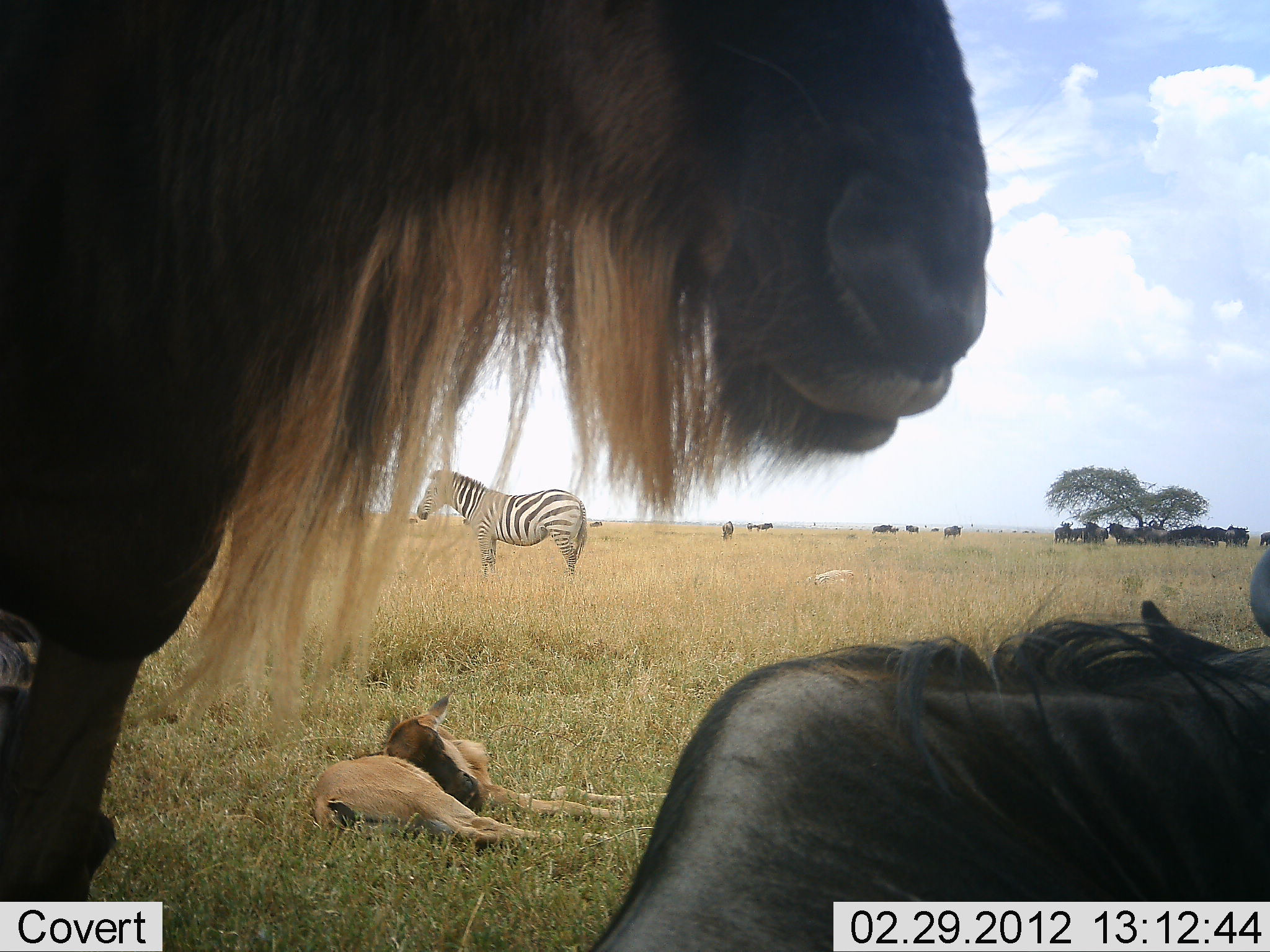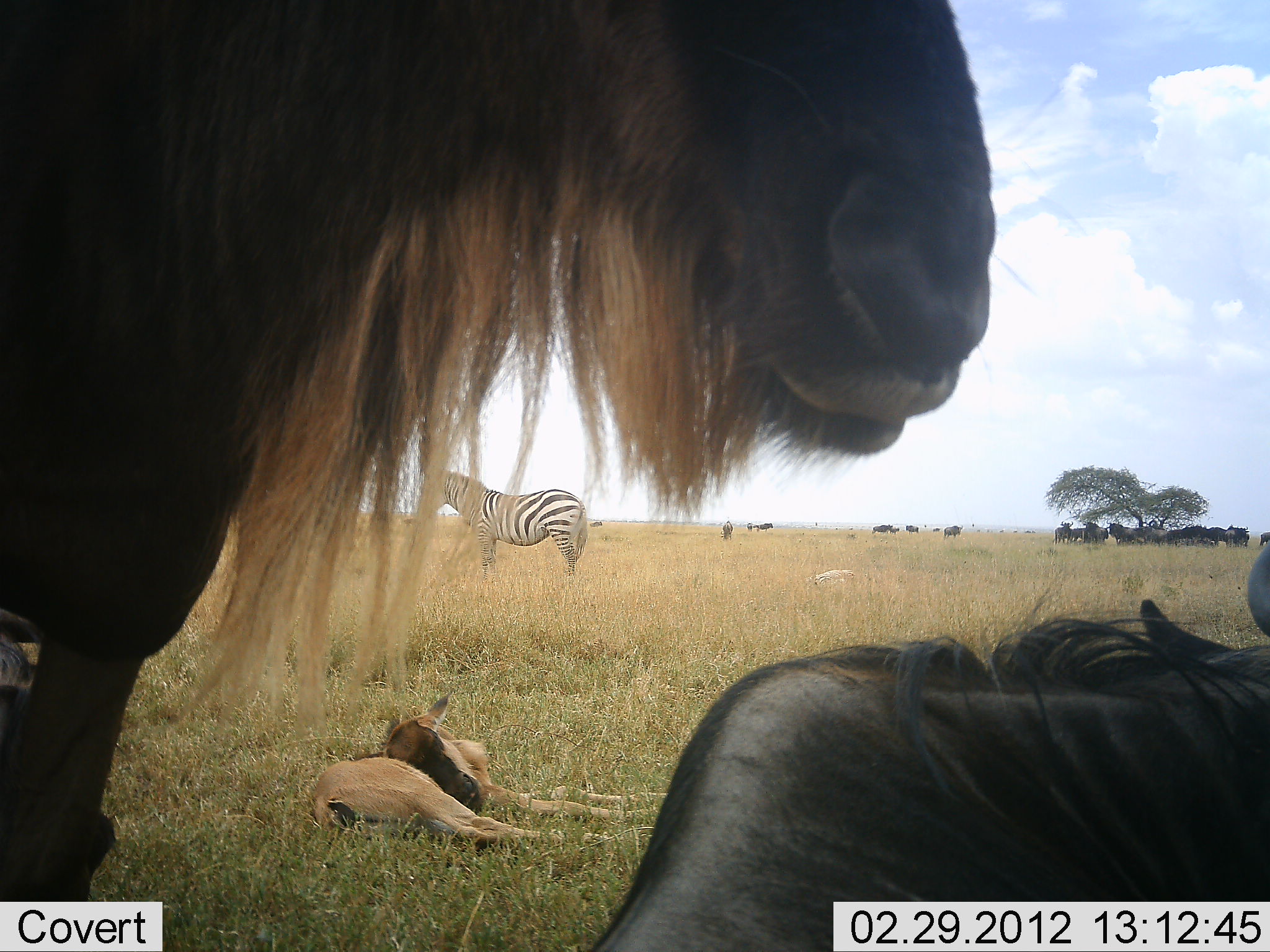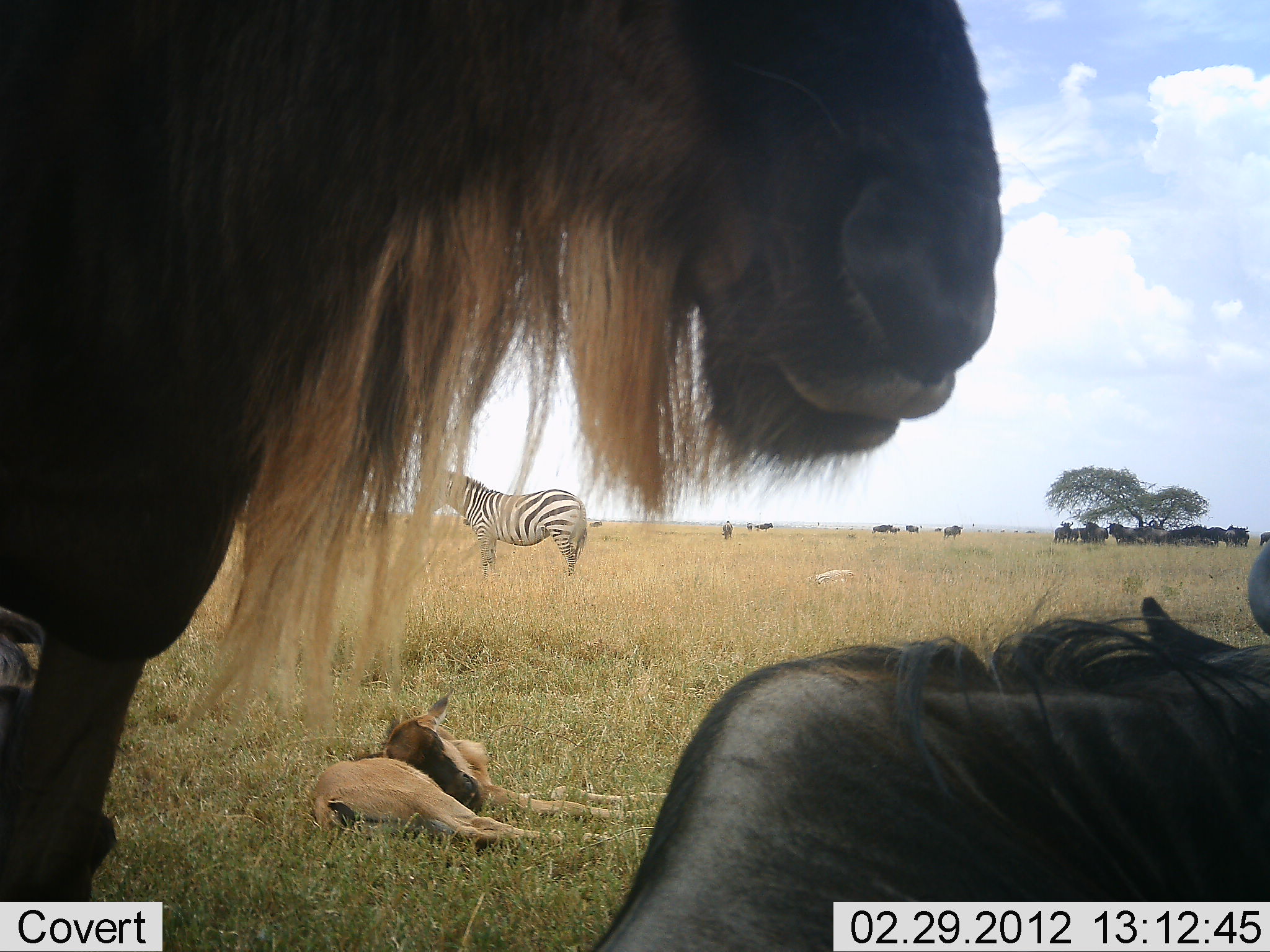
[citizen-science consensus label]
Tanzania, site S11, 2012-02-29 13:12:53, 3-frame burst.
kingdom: Animalia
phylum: Chordata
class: Mammalia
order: Artiodactyla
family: Bovidae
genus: Connochaetes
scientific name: Connochaetes taurinus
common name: blue wildebeest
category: wildebeest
Wildebeest (blue wildebeest) (Connochaetes taurinus), count 11-50. Behavior (volunteer vote fractions): standing 86%, resting 86%, moving 0%, interacting 0%. Young present (vote fraction): 64%. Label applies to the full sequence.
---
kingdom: Animalia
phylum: Chordata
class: Mammalia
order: Perissodactyla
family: Equidae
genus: Equus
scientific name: Equus quagga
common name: plains zebra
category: zebra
Zebra (plains zebra) (Equus quagga), count 1. Behavior (volunteer vote fractions): standing 93%, resting 7%, moving 7%, interacting 0%. Young present (vote fraction): 0%. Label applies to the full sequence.